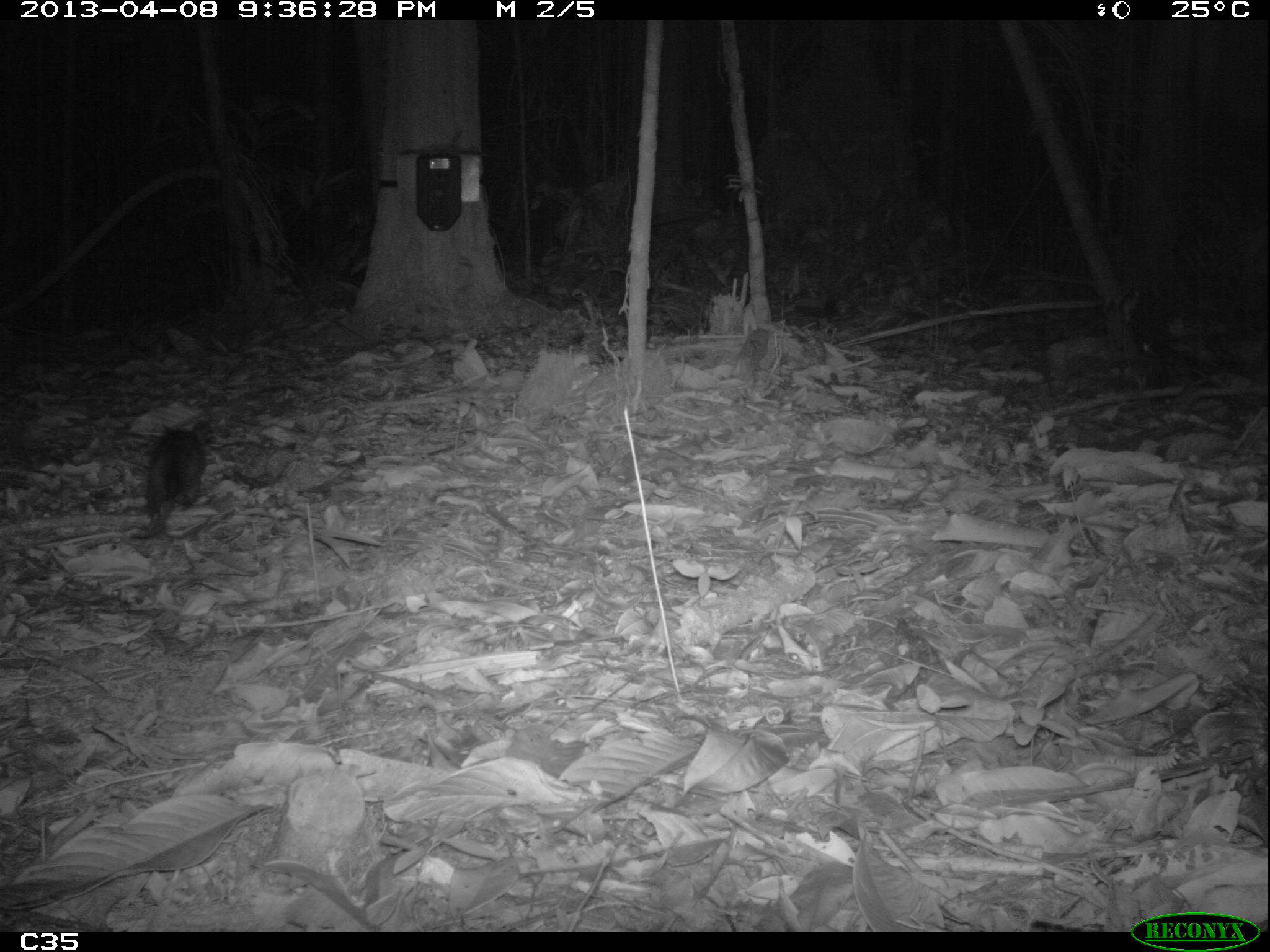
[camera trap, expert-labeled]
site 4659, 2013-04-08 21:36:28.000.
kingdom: Animalia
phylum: Chordata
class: Mammalia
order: Didelphimorphia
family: Didelphidae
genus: Didelphis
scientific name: Didelphis imperfecta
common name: guianan white-eared opossum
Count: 1.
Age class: juvenile.